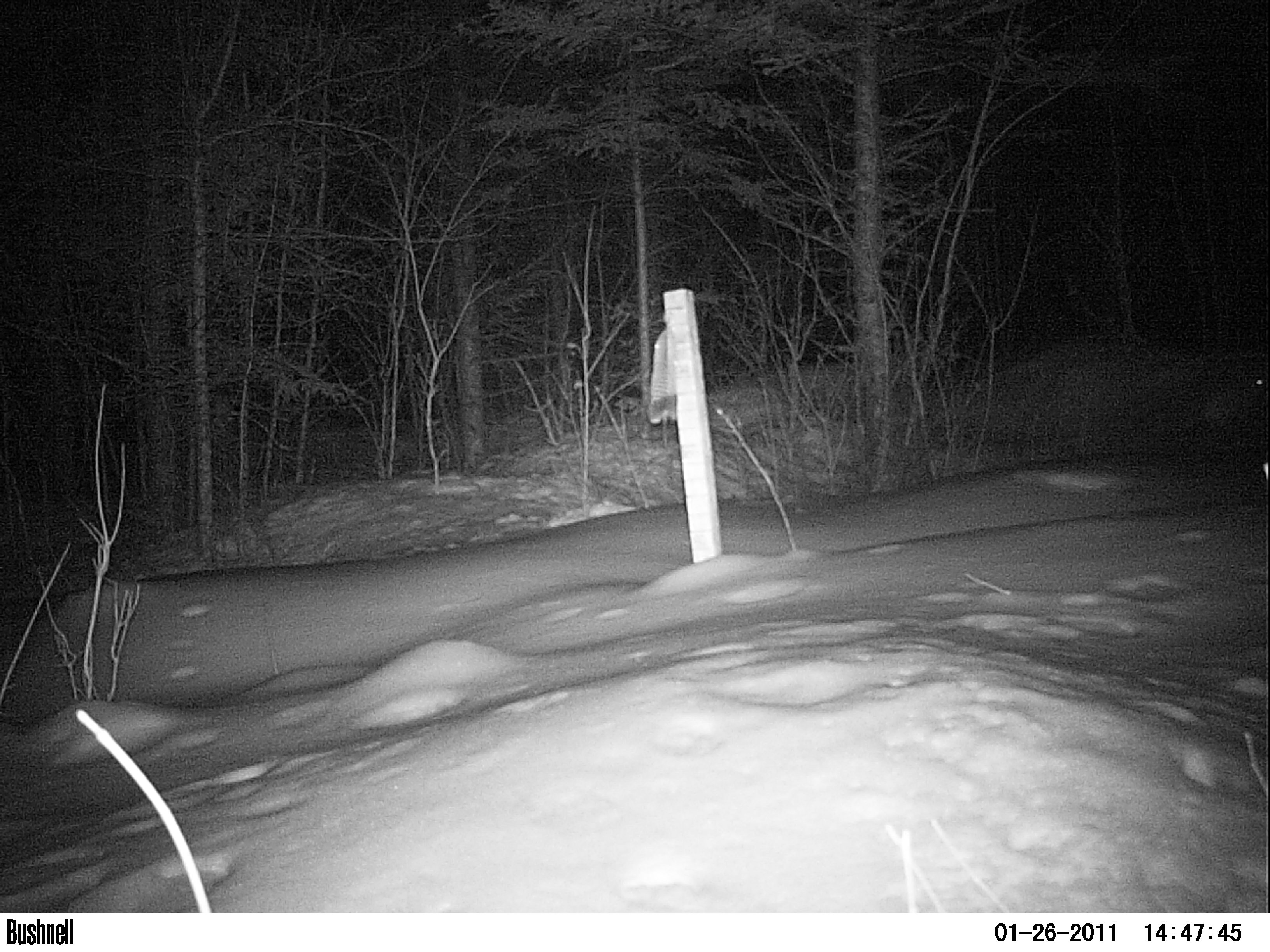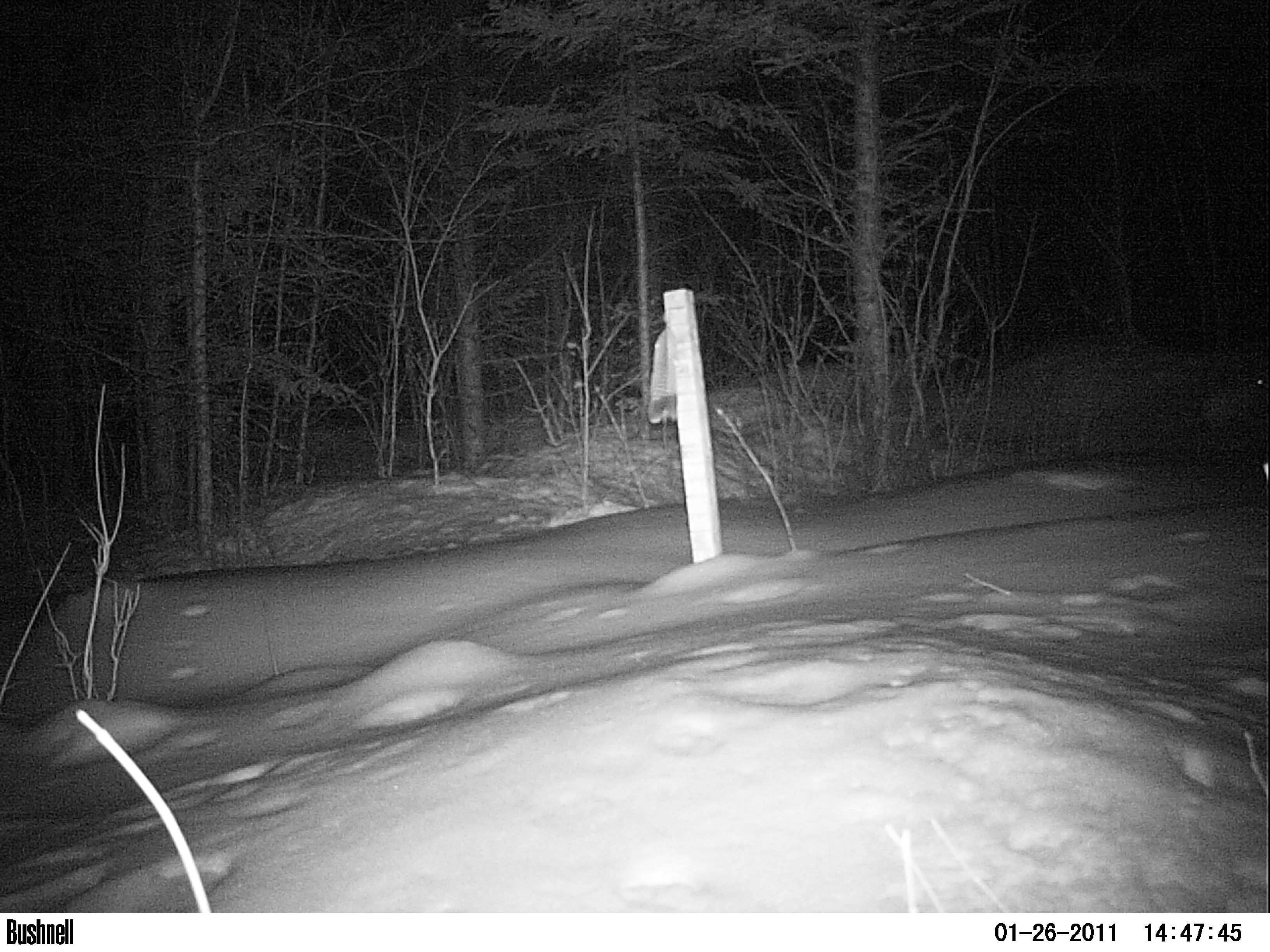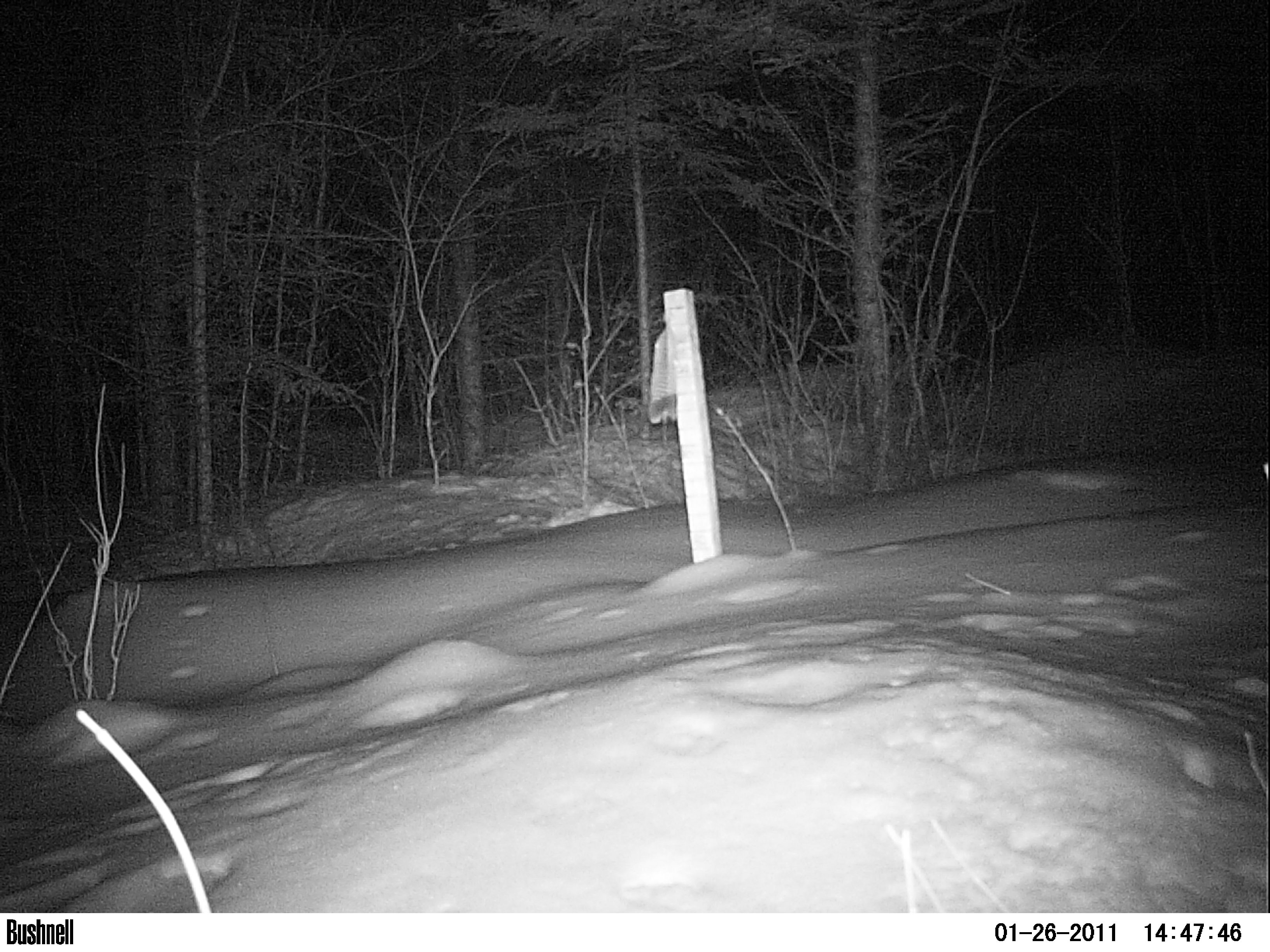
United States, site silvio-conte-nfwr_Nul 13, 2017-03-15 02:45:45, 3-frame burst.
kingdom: Animalia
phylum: Chordata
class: Mammalia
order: Lagomorpha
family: Leporidae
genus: Lepus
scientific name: Lepus americanus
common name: snowshoe hare